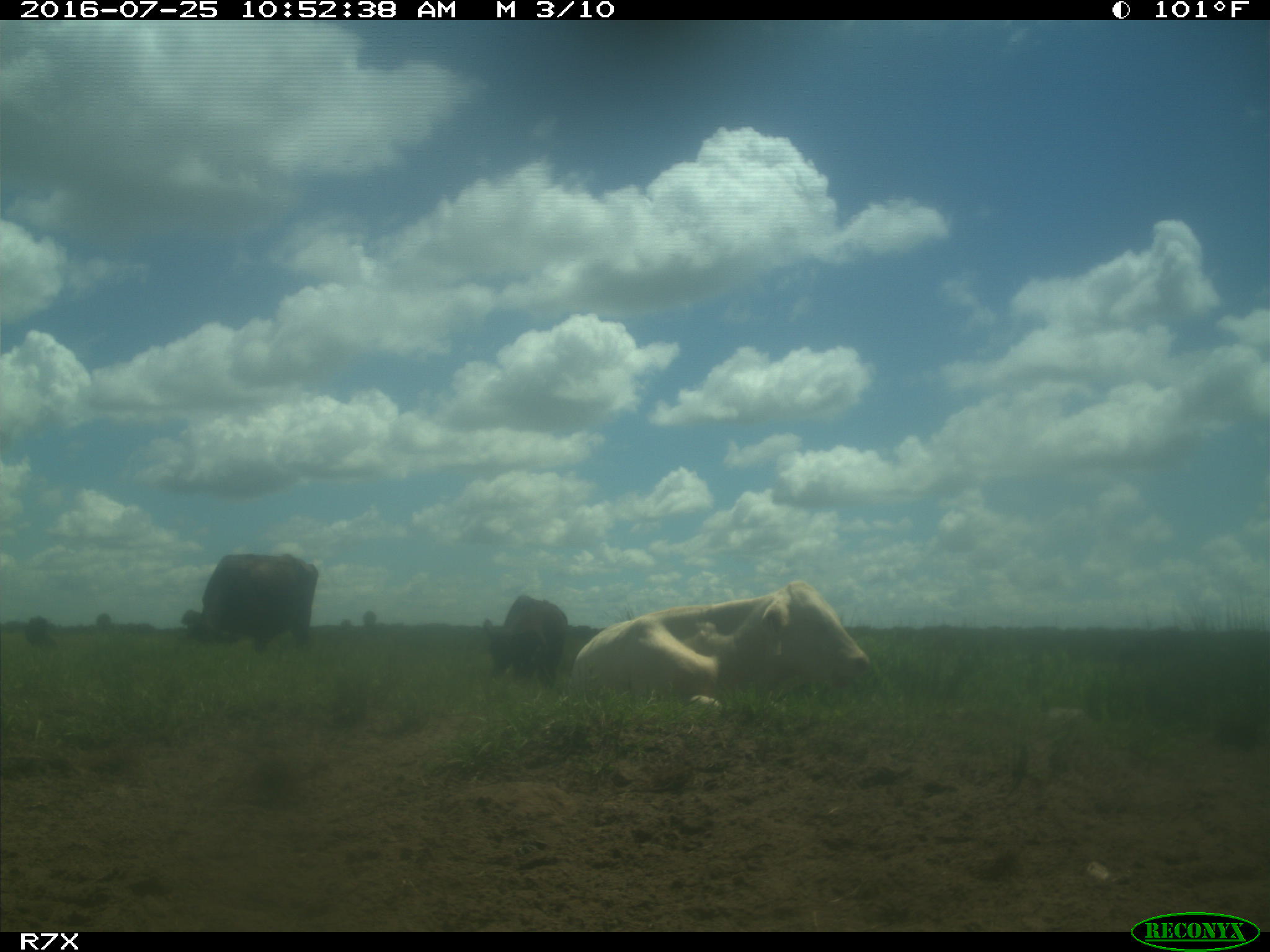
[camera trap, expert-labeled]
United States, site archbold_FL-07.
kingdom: Animalia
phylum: Chordata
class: Mammalia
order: Artiodactyla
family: Bovidae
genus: Bos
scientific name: Bos taurus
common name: domestic cow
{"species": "Bos taurus (domestic cow)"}